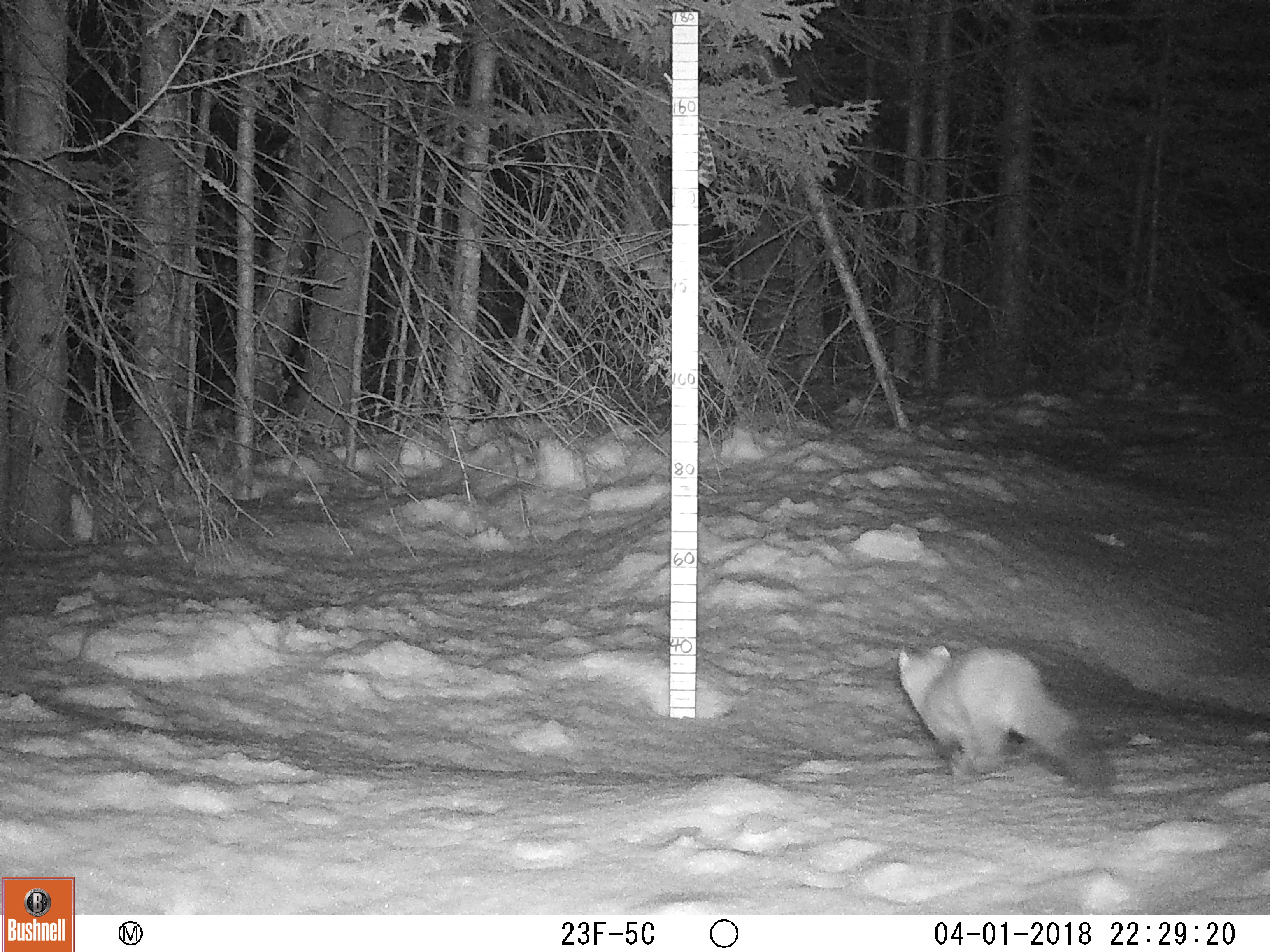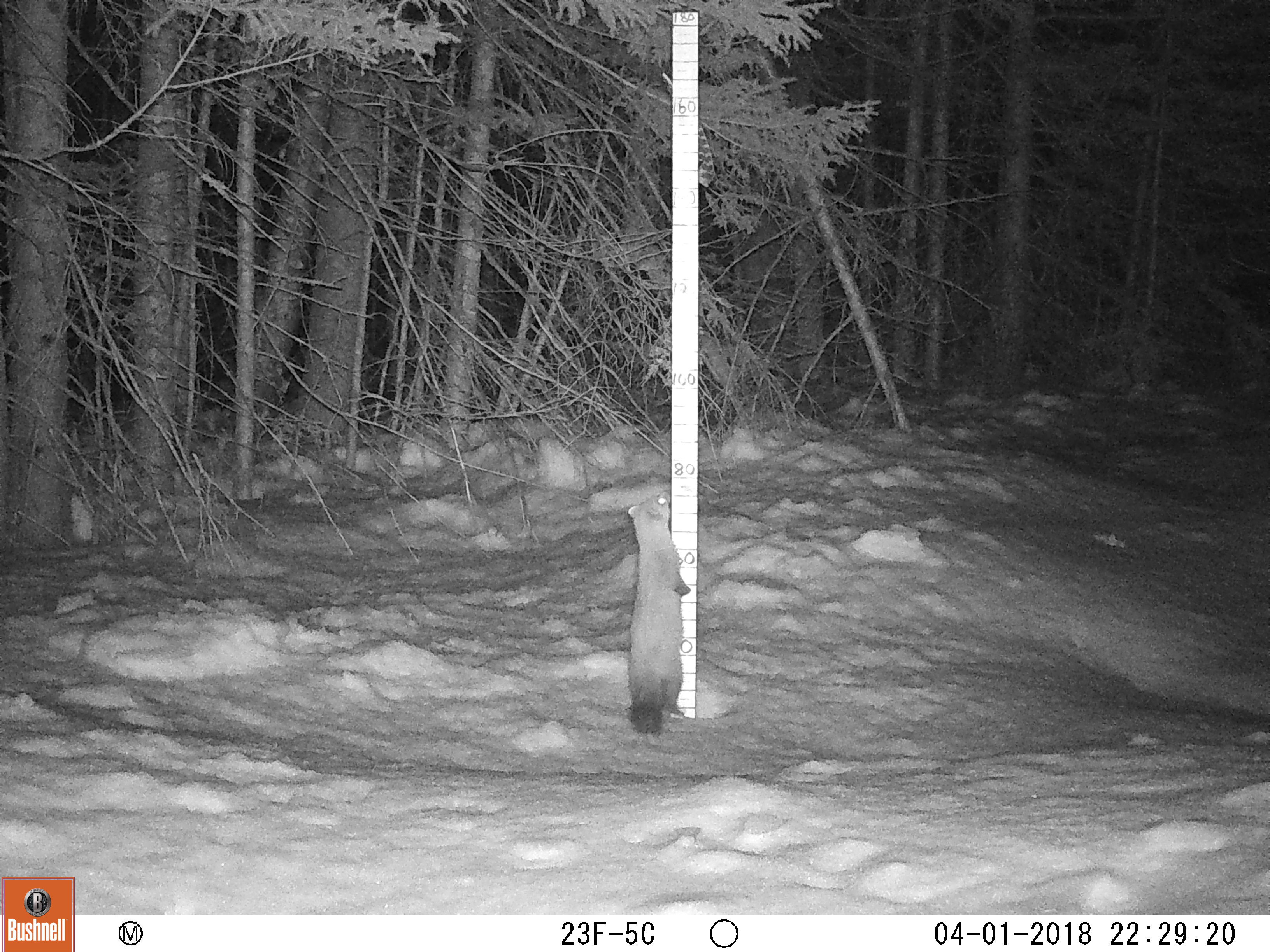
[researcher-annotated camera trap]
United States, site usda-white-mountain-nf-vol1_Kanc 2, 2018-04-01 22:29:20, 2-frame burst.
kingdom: Animalia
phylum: Chordata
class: Mammalia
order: Carnivora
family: Mustelidae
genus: Martes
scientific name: Martes americana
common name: american marten